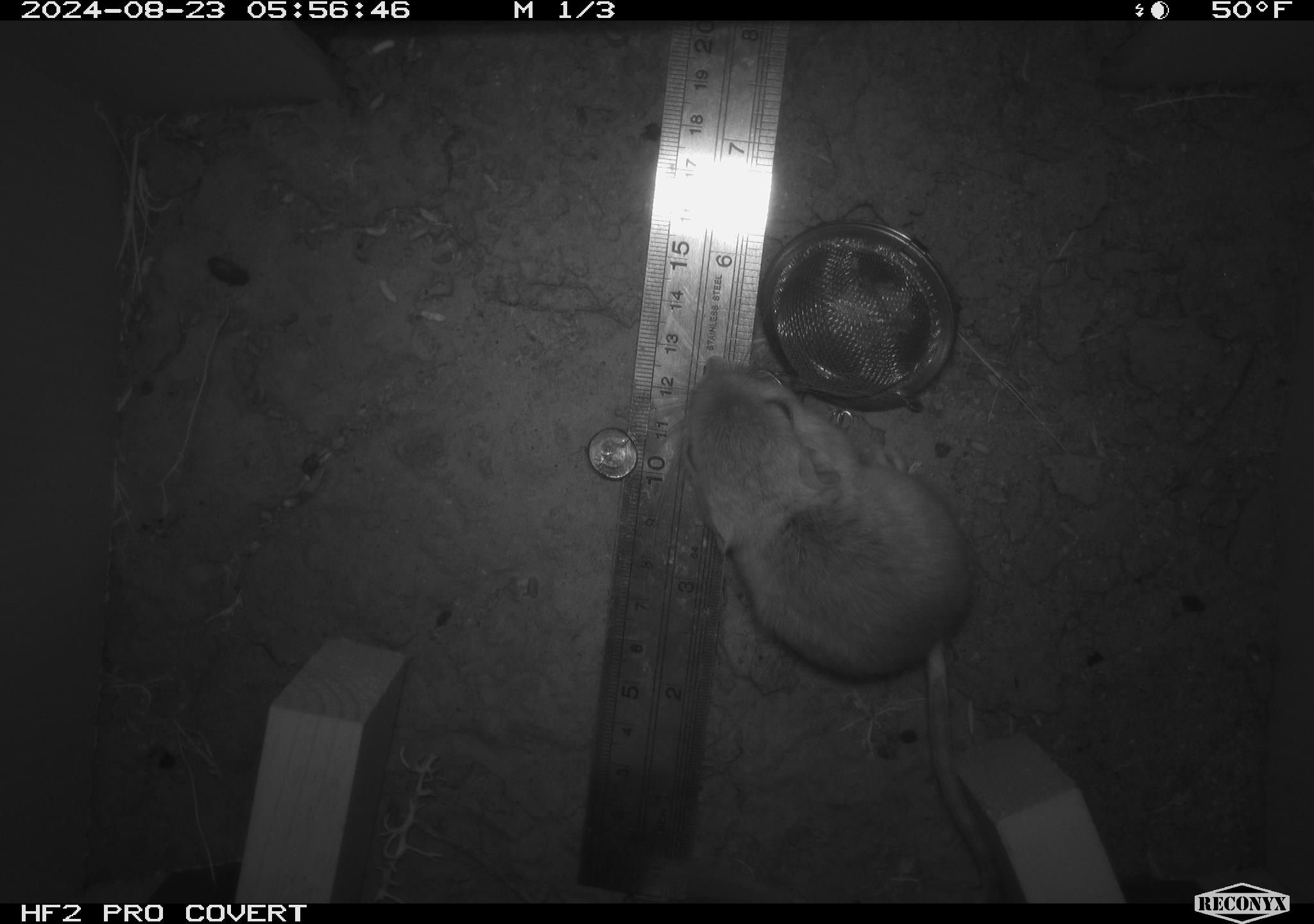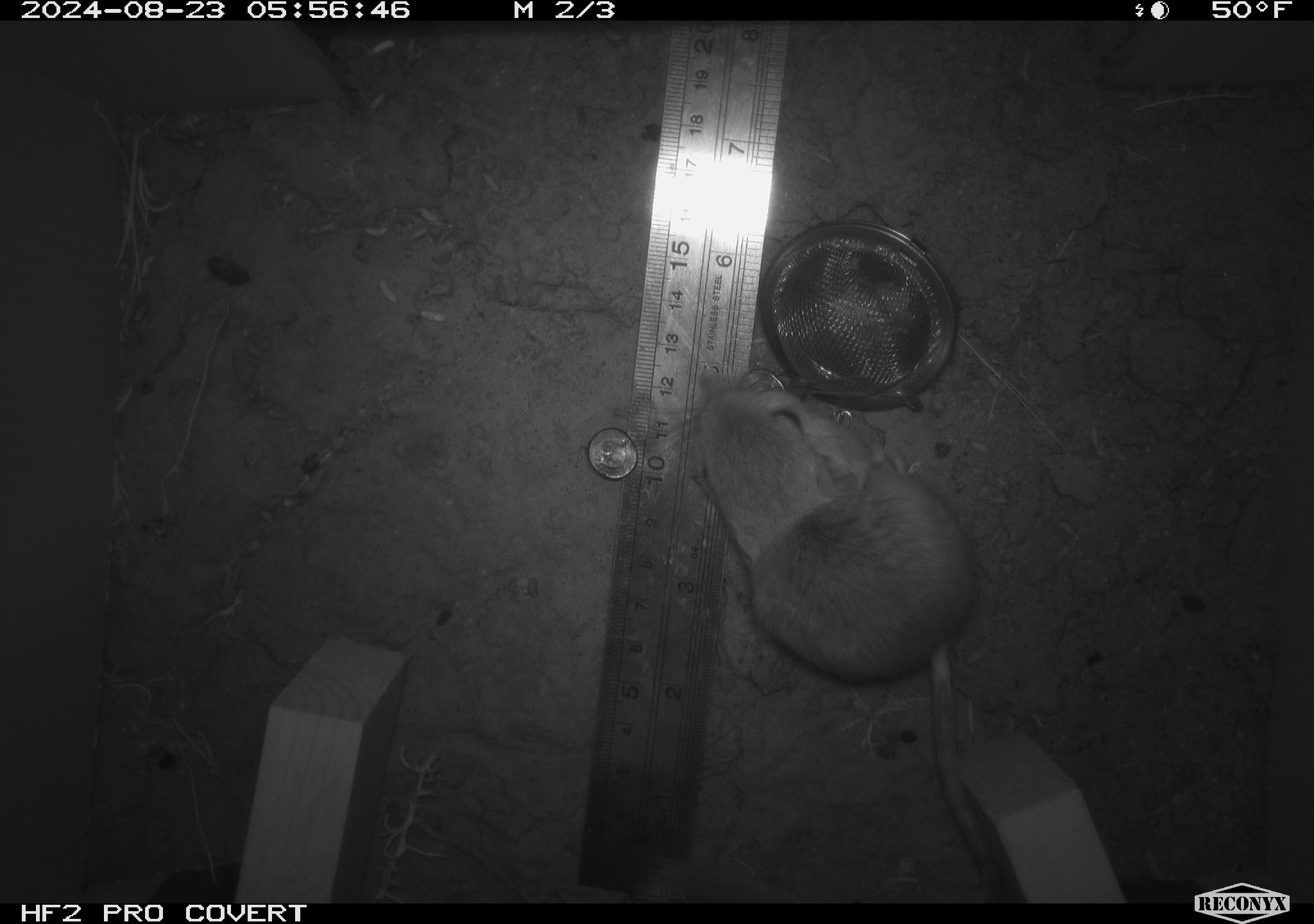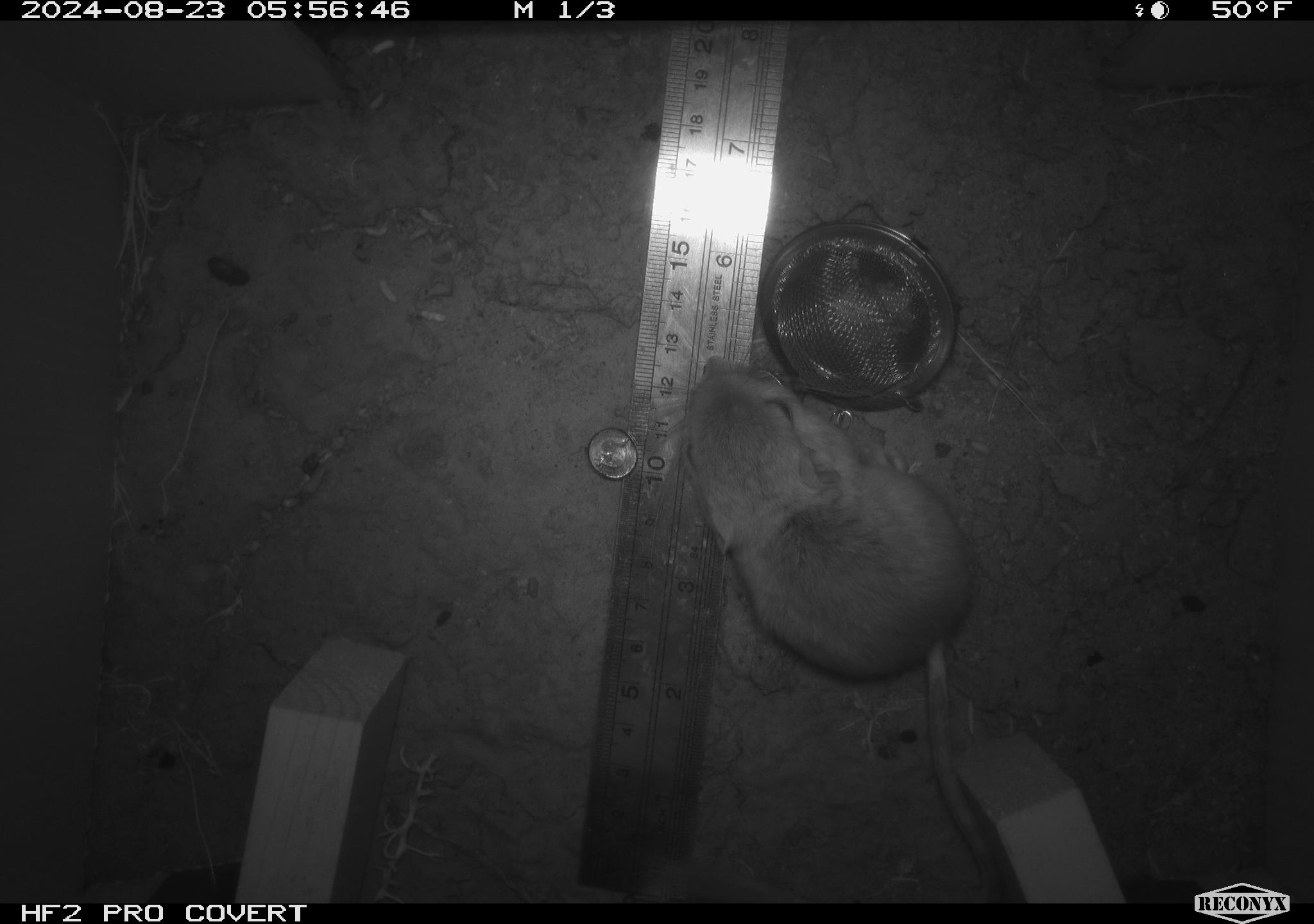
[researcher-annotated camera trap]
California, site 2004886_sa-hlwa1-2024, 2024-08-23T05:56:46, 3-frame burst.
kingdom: Animalia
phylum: Chordata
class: Mammalia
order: Rodentia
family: Heteromyidae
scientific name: Heteromyidae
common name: kangaroo rats and pocket mice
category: heteromyidae family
Heteromyidae family (kangaroo rats and pocket mice) (Heteromyidae).